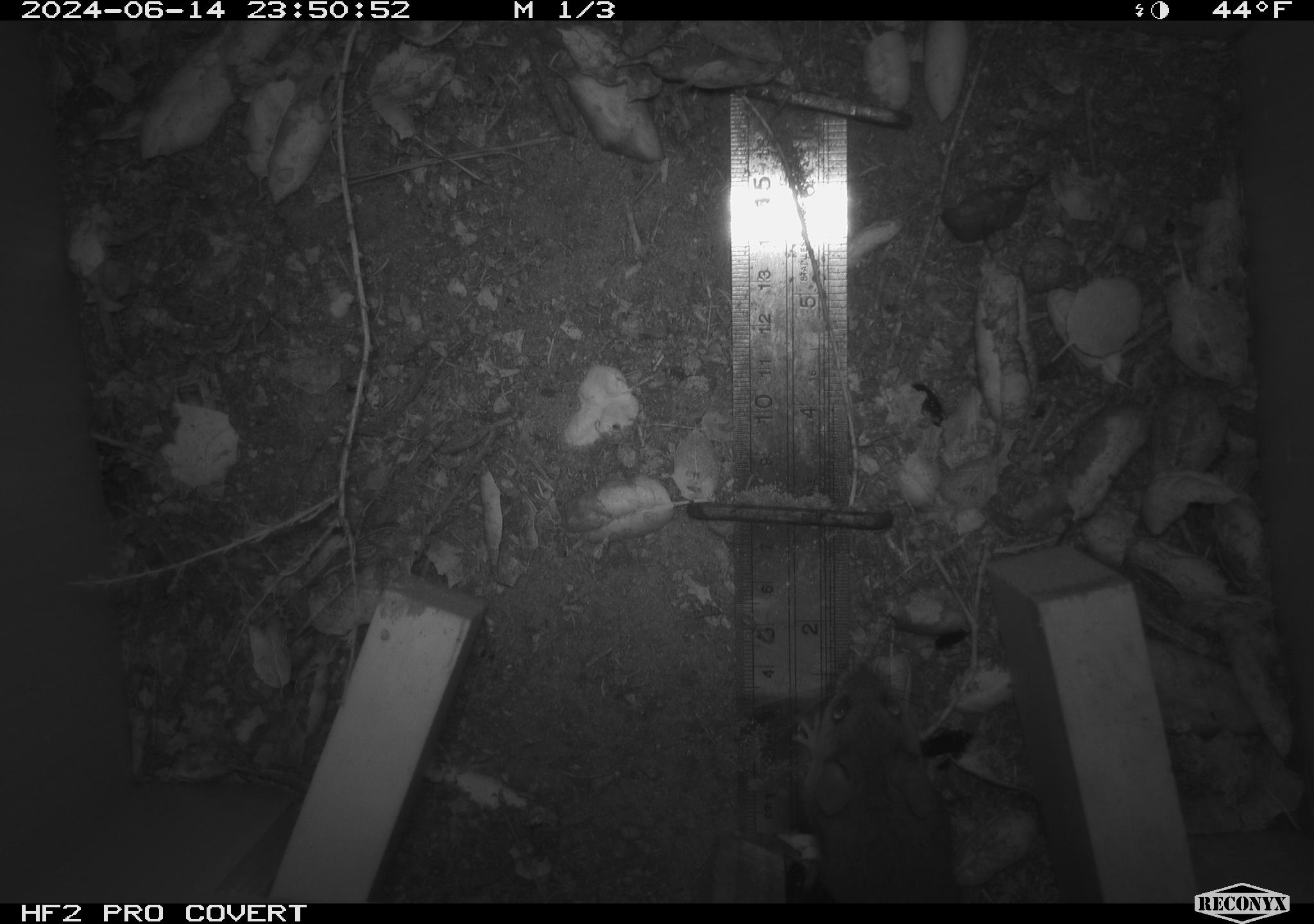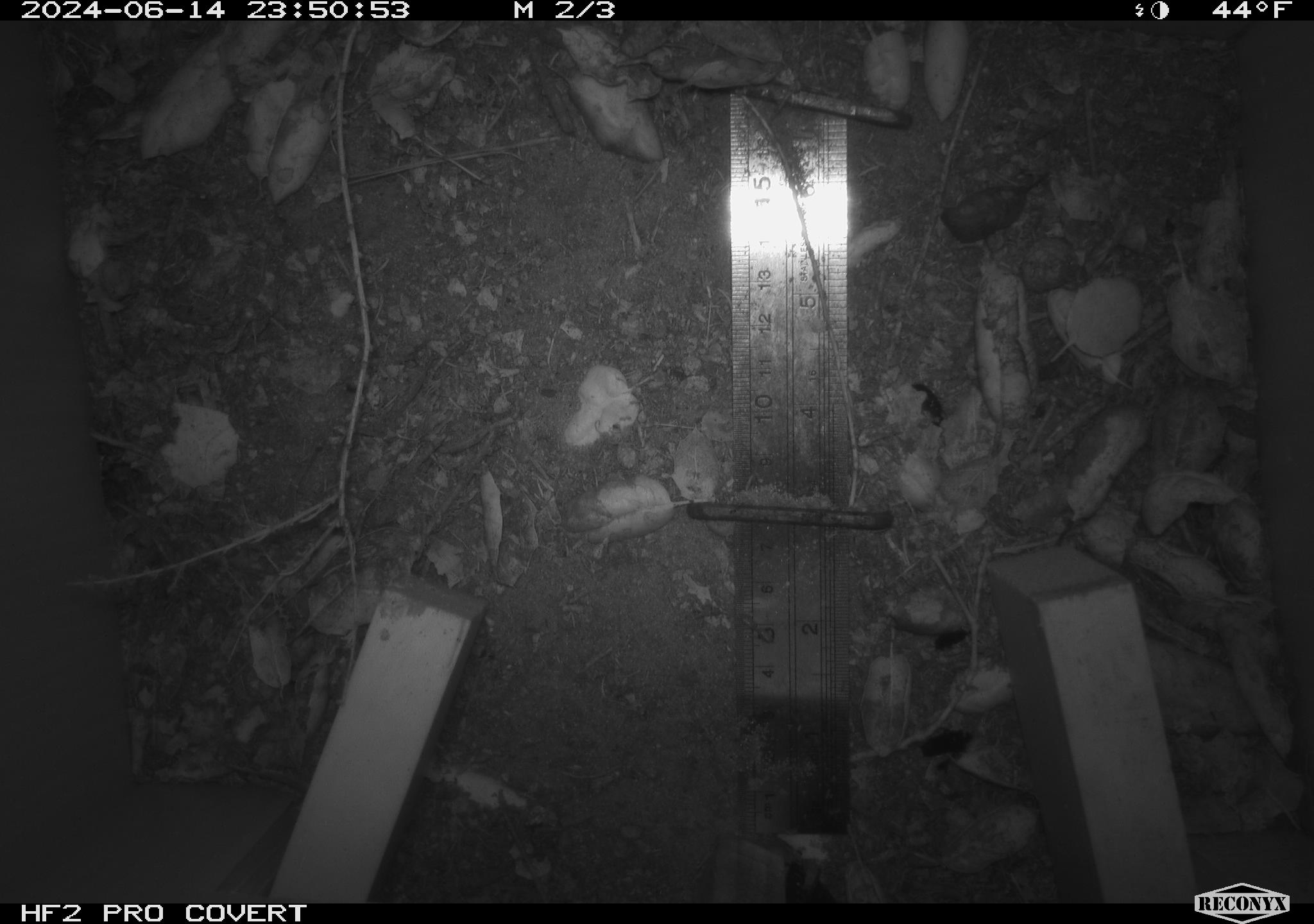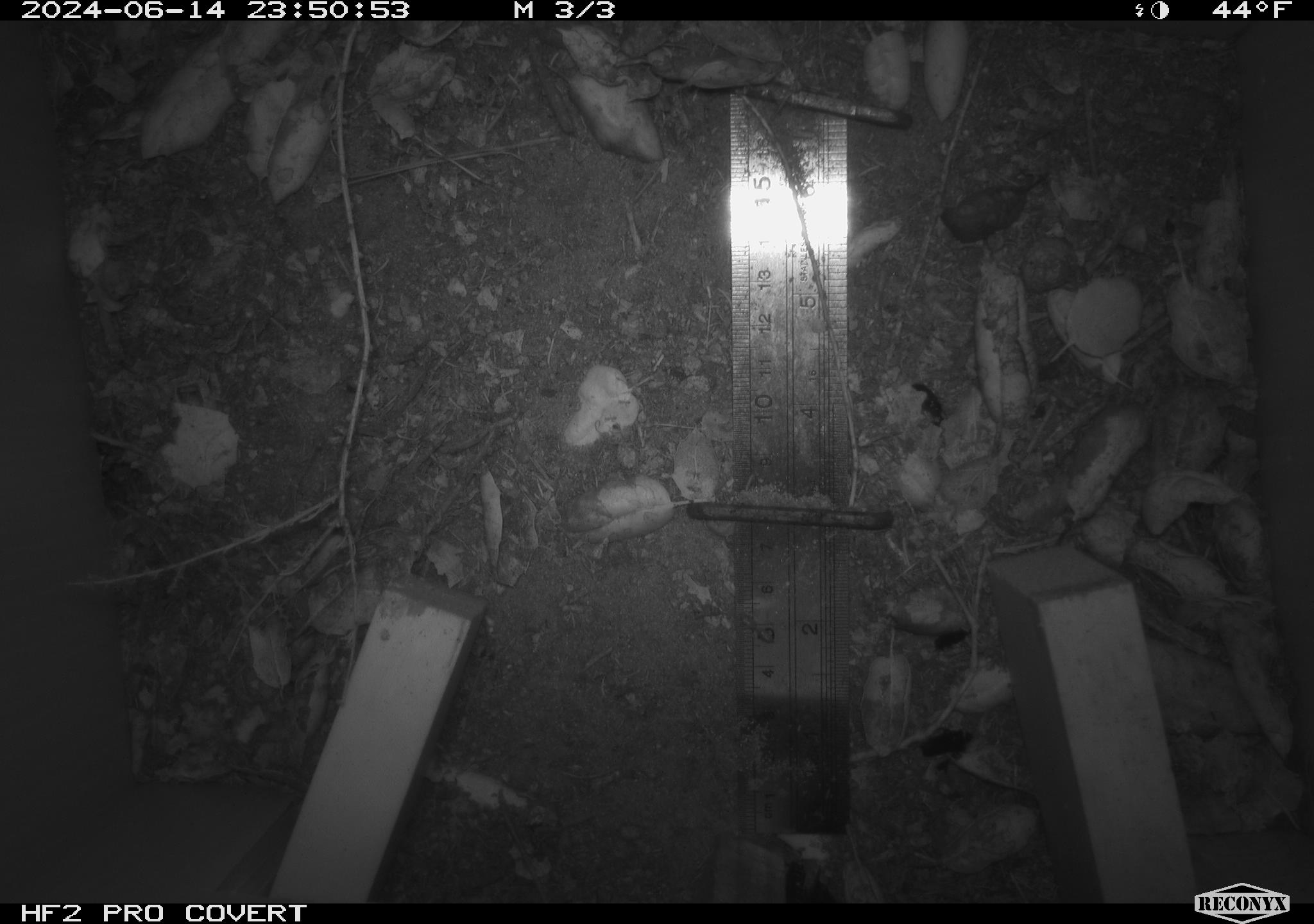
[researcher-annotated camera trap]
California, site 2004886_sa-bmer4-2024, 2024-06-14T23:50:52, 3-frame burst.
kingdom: Animalia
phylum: Chordata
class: Mammalia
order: Rodentia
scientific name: Rodentia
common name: woodrat or rat or mouse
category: woodrat or rat or mouse species